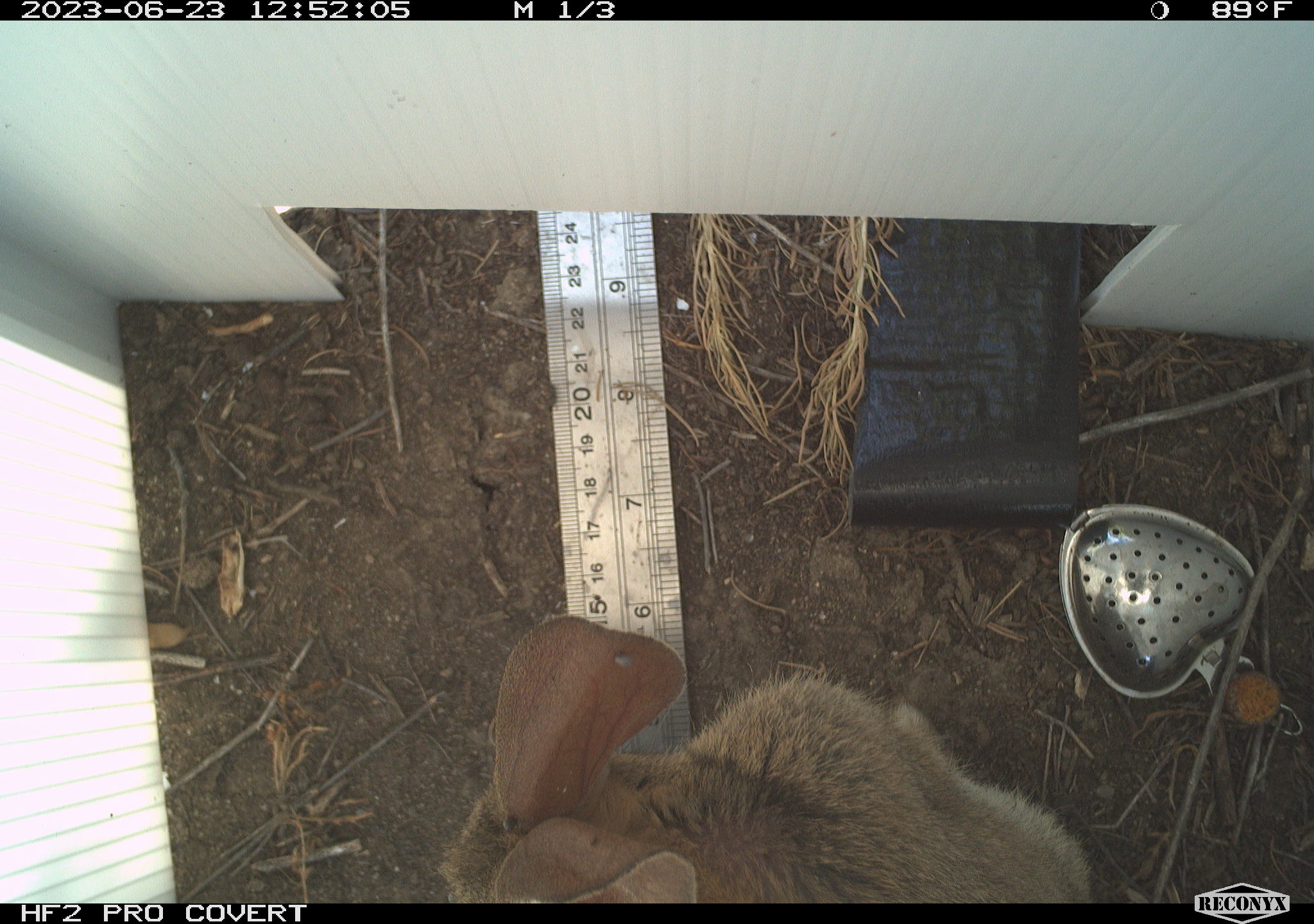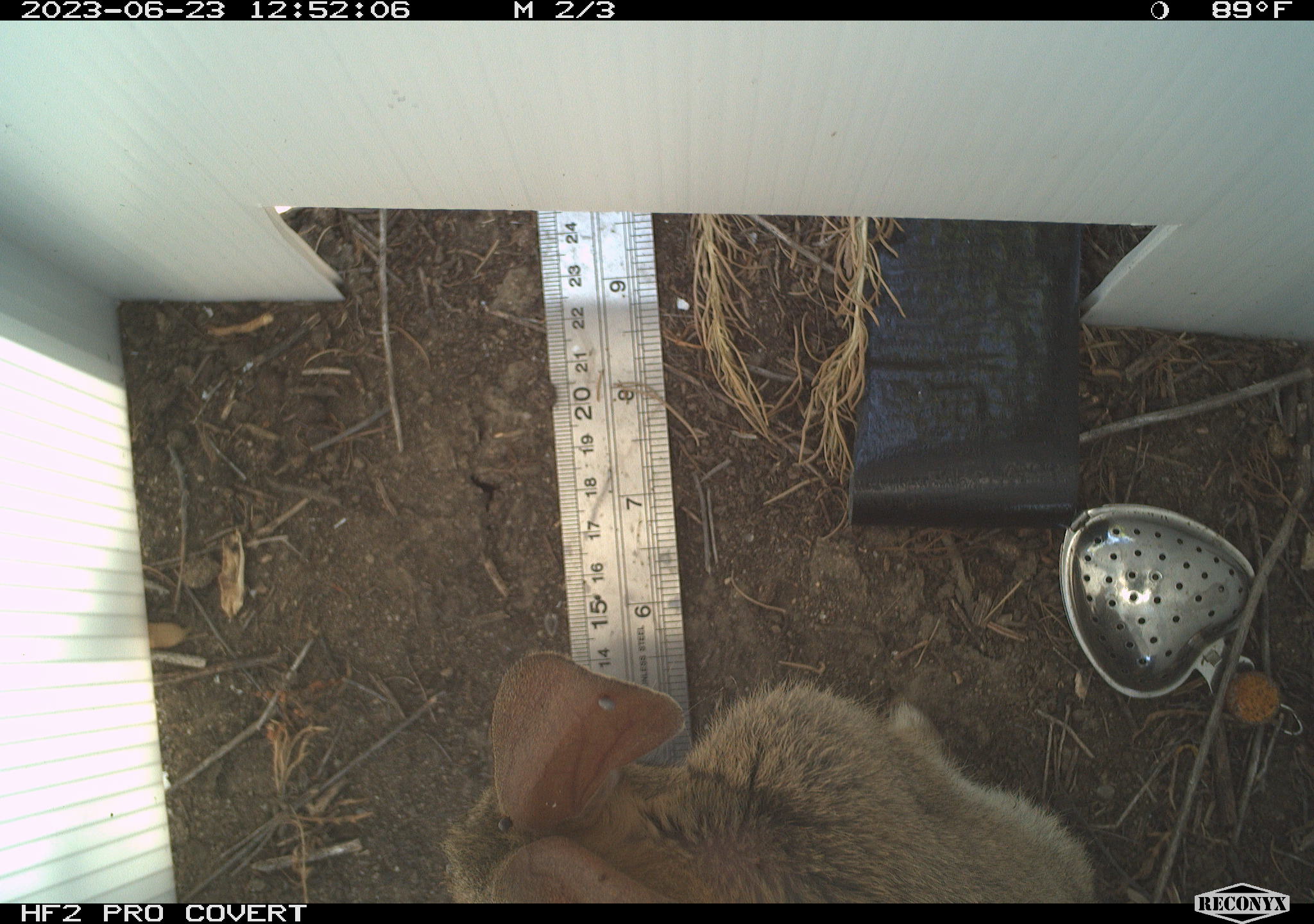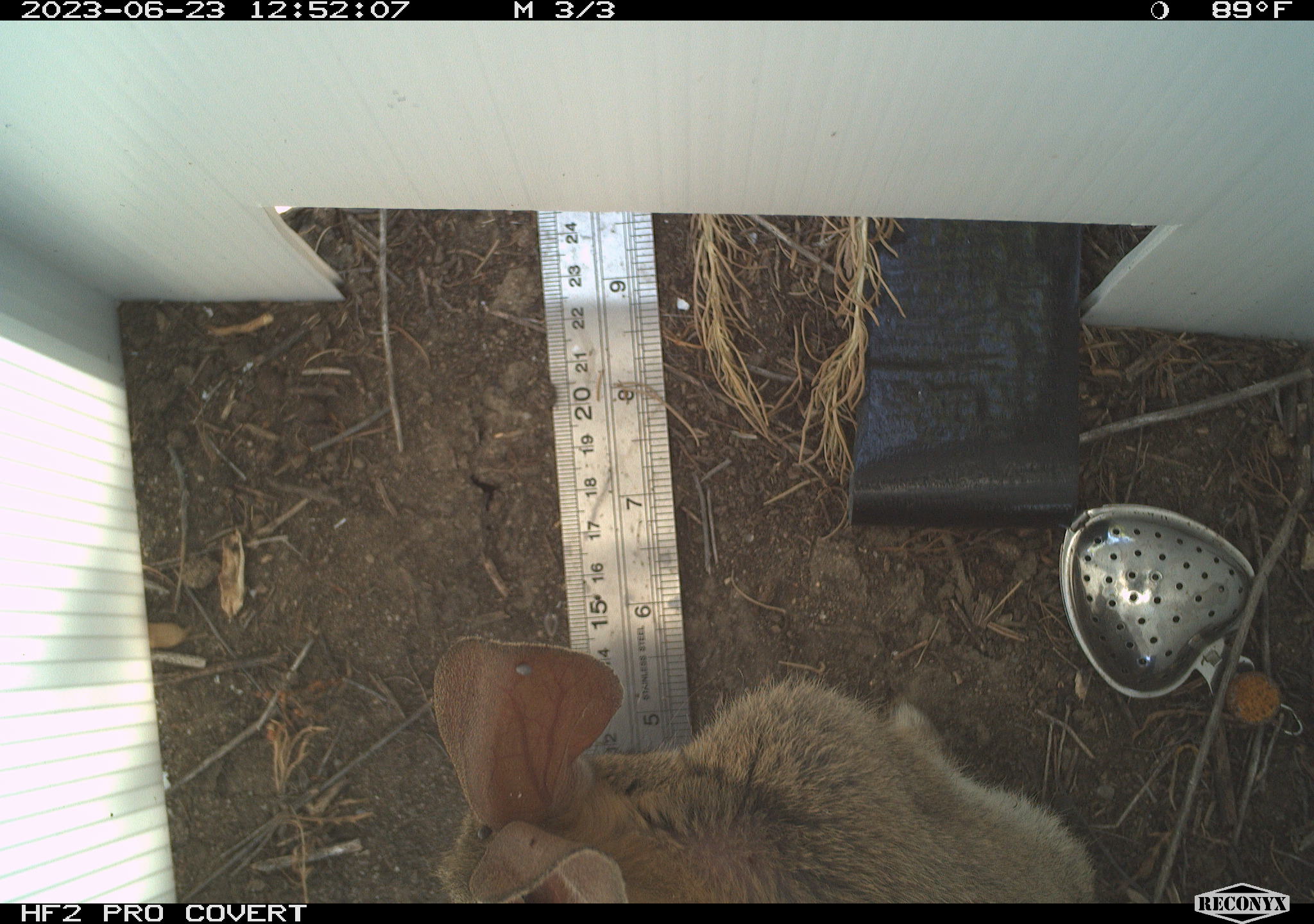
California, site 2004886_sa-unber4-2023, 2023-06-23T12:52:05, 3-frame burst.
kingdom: Animalia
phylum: Chordata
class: Mammalia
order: Lagomorpha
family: Leporidae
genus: Sylvilagus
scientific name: Sylvilagus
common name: cottontail rabbits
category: sylvilagus species